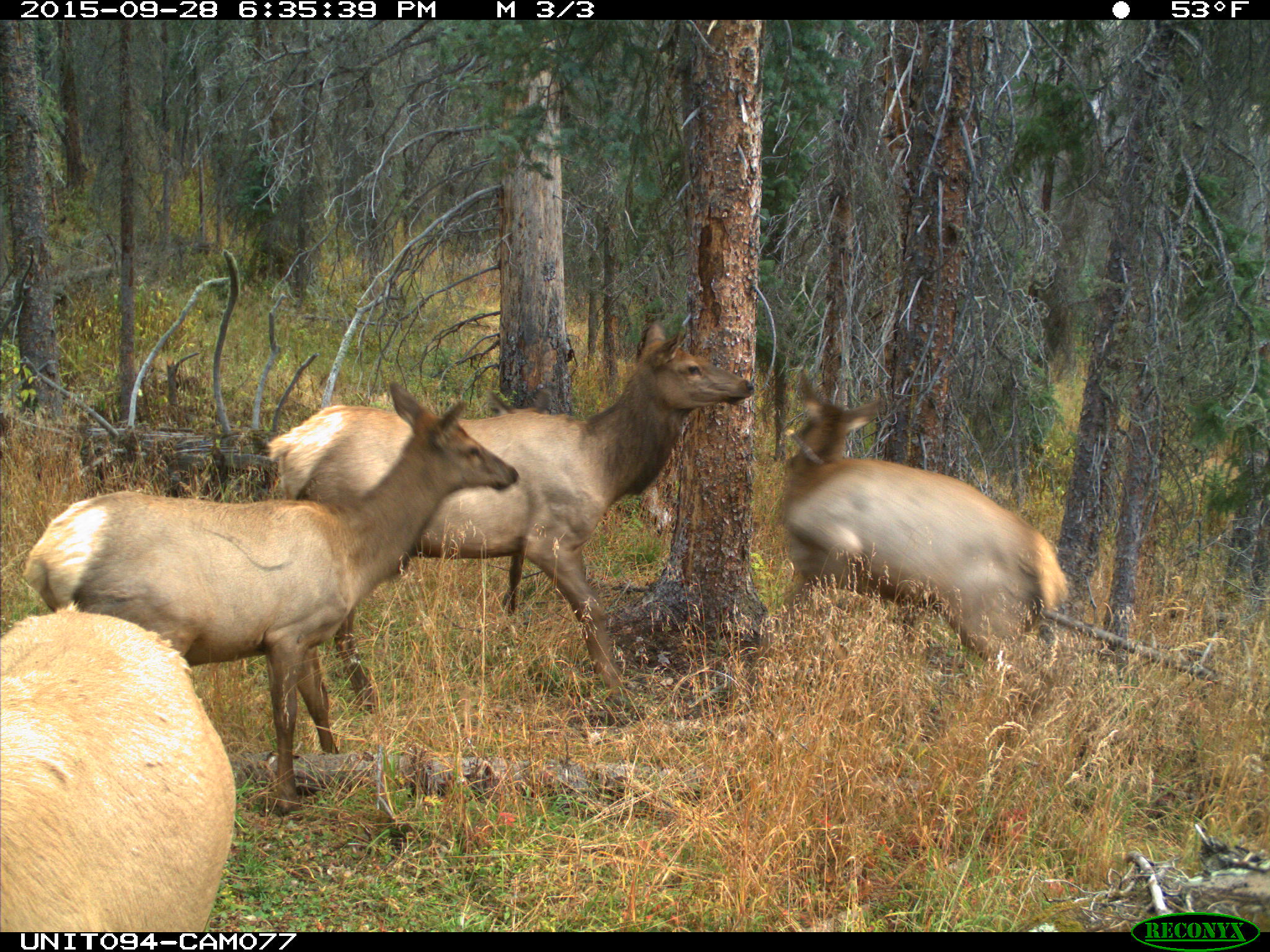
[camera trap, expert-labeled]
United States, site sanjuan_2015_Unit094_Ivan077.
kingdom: Animalia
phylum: Chordata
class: Mammalia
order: Artiodactyla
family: Cervidae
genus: Cervus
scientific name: Cervus elaphus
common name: red deer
Cervus elaphus (red deer).